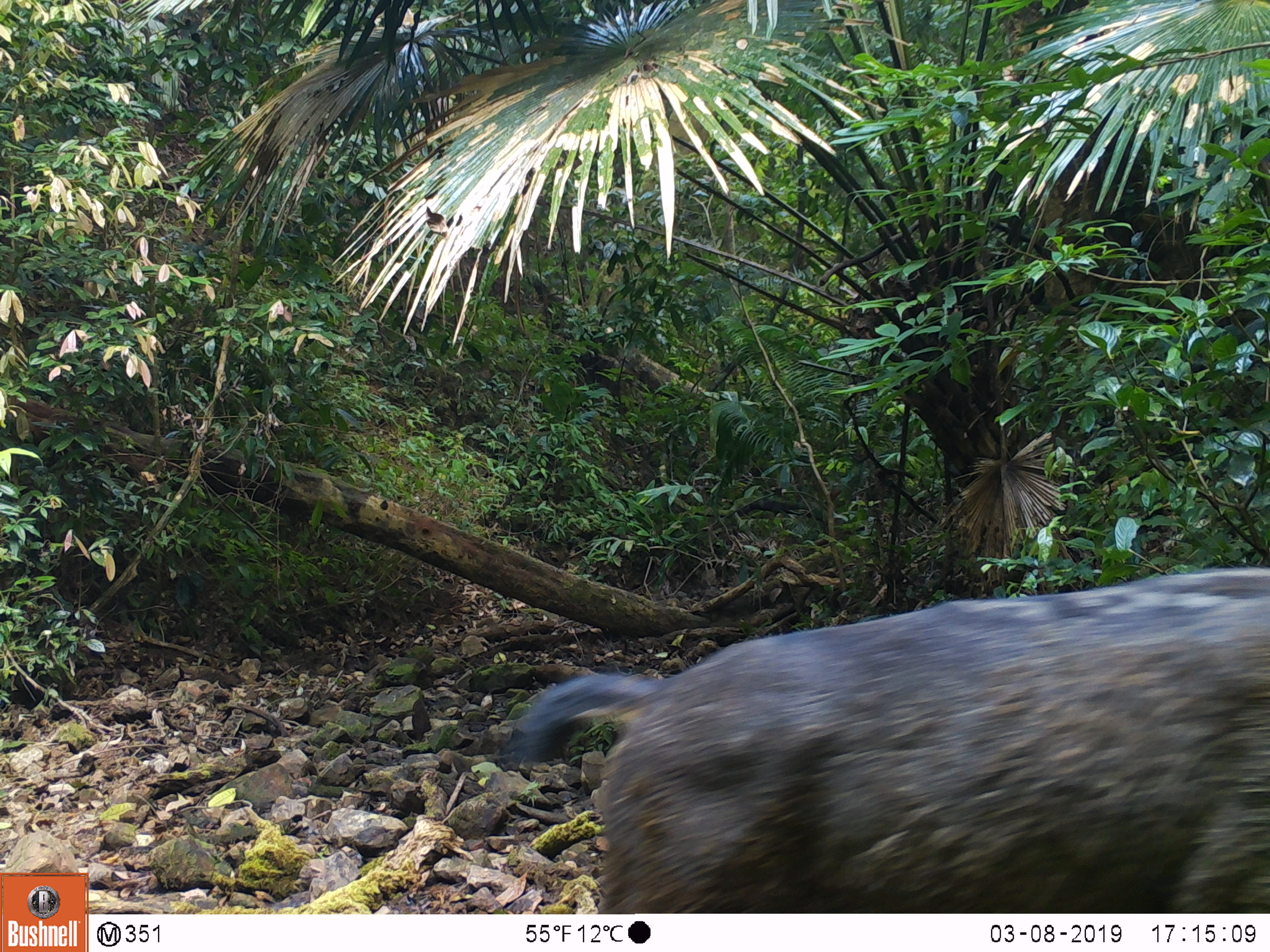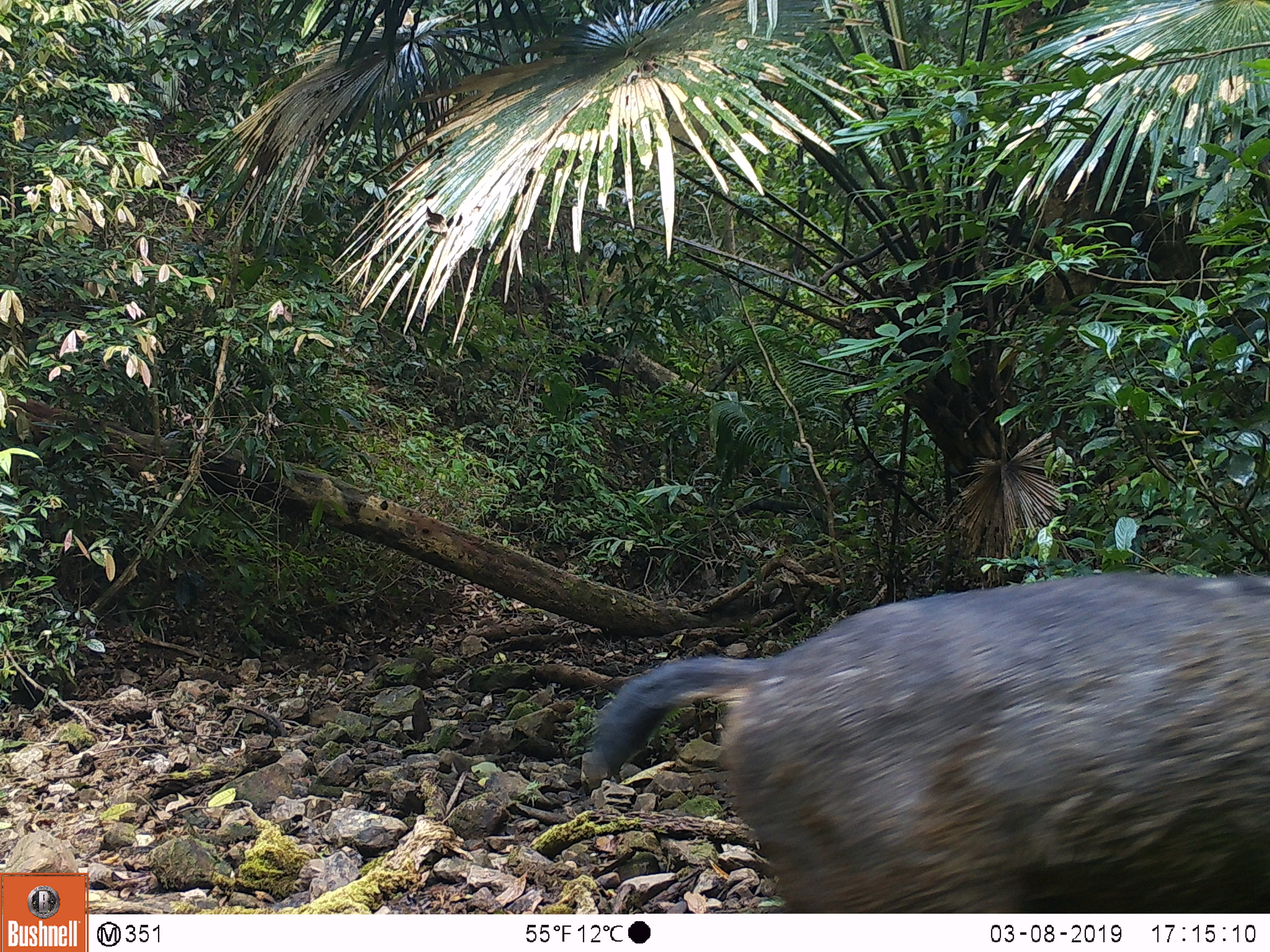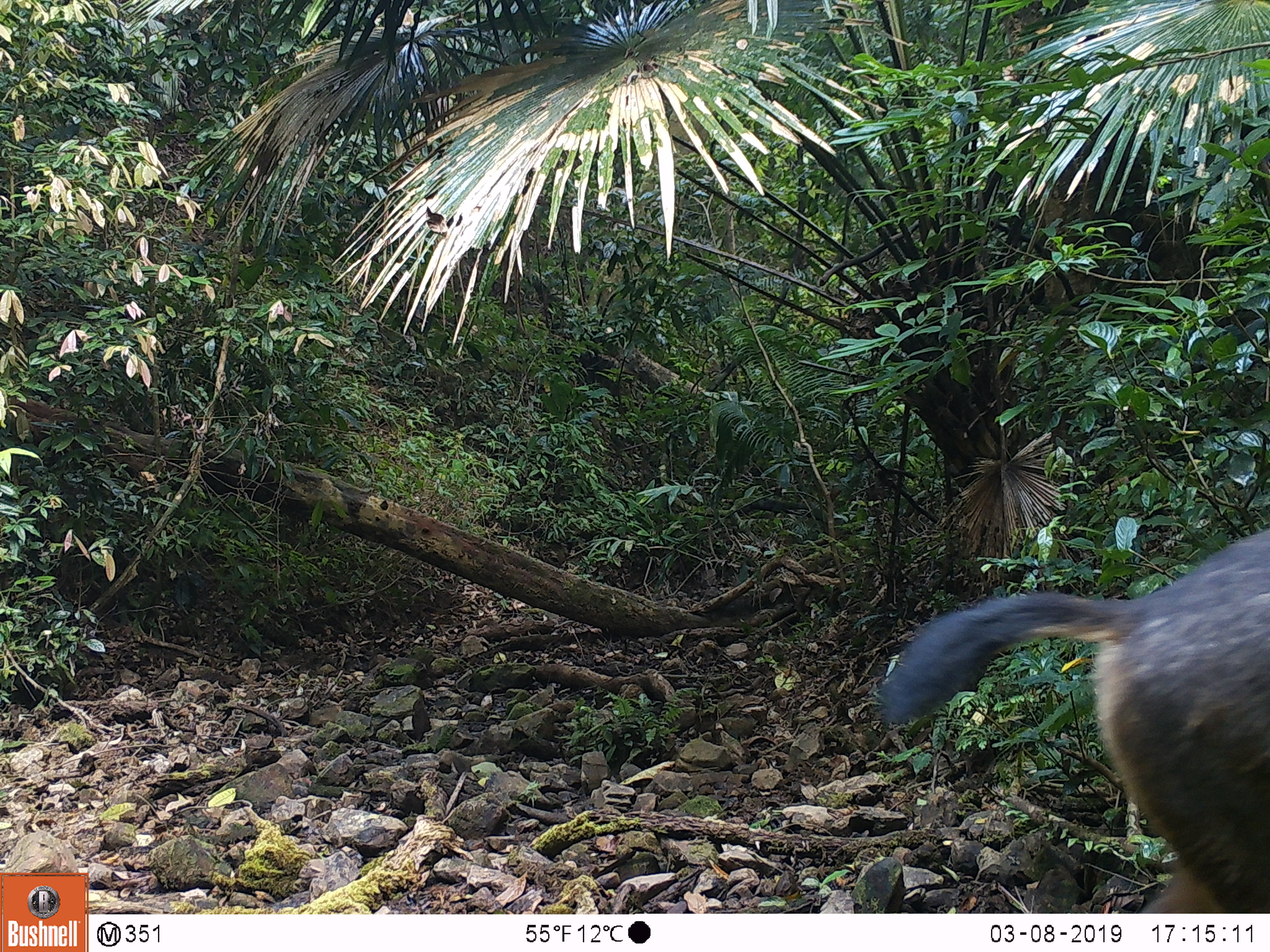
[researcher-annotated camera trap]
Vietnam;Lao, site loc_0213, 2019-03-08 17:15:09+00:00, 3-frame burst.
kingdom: Animalia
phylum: Chordata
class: Mammalia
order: Artiodactyla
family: Cervidae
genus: Rusa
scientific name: Rusa unicolor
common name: sambar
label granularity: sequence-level